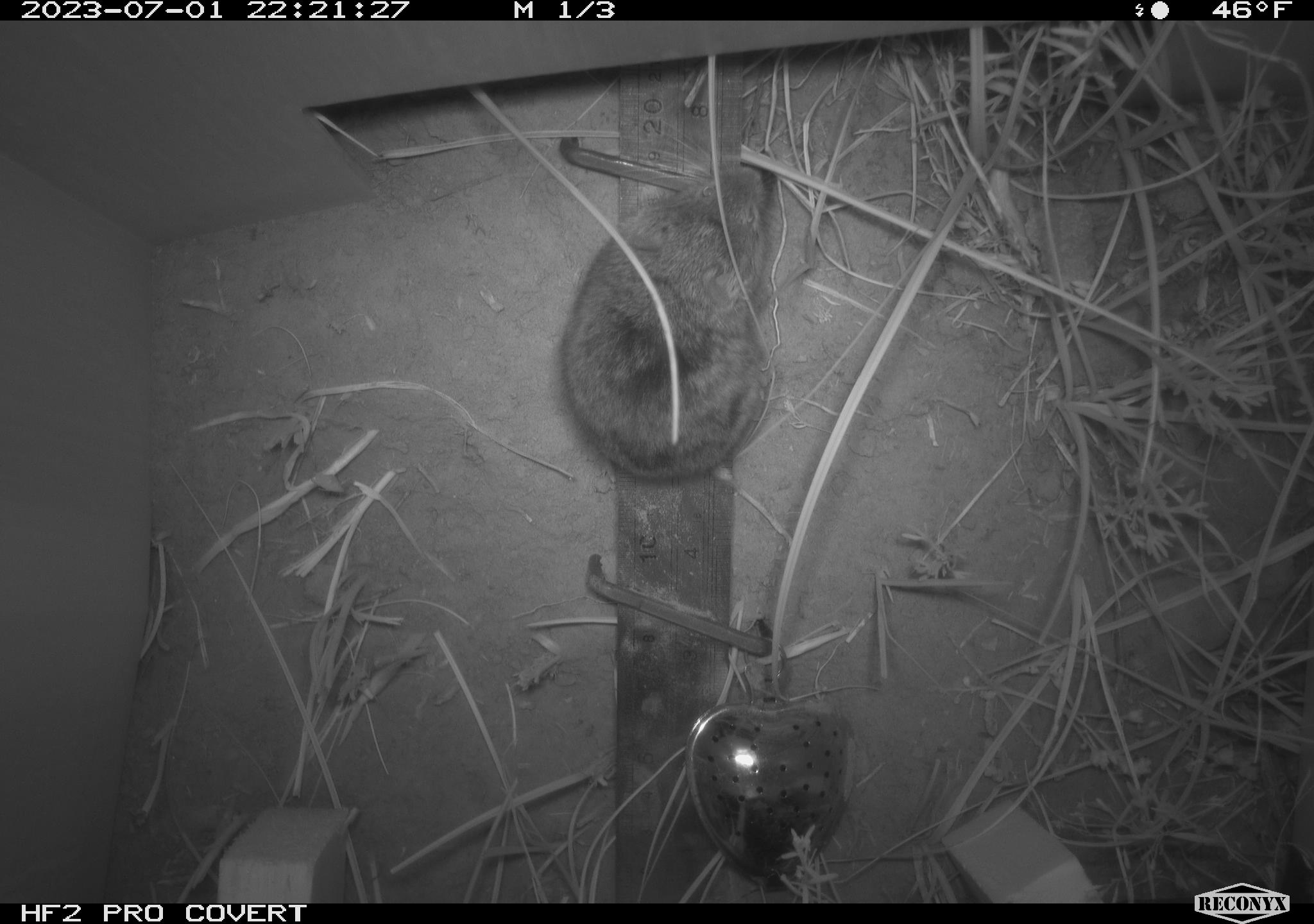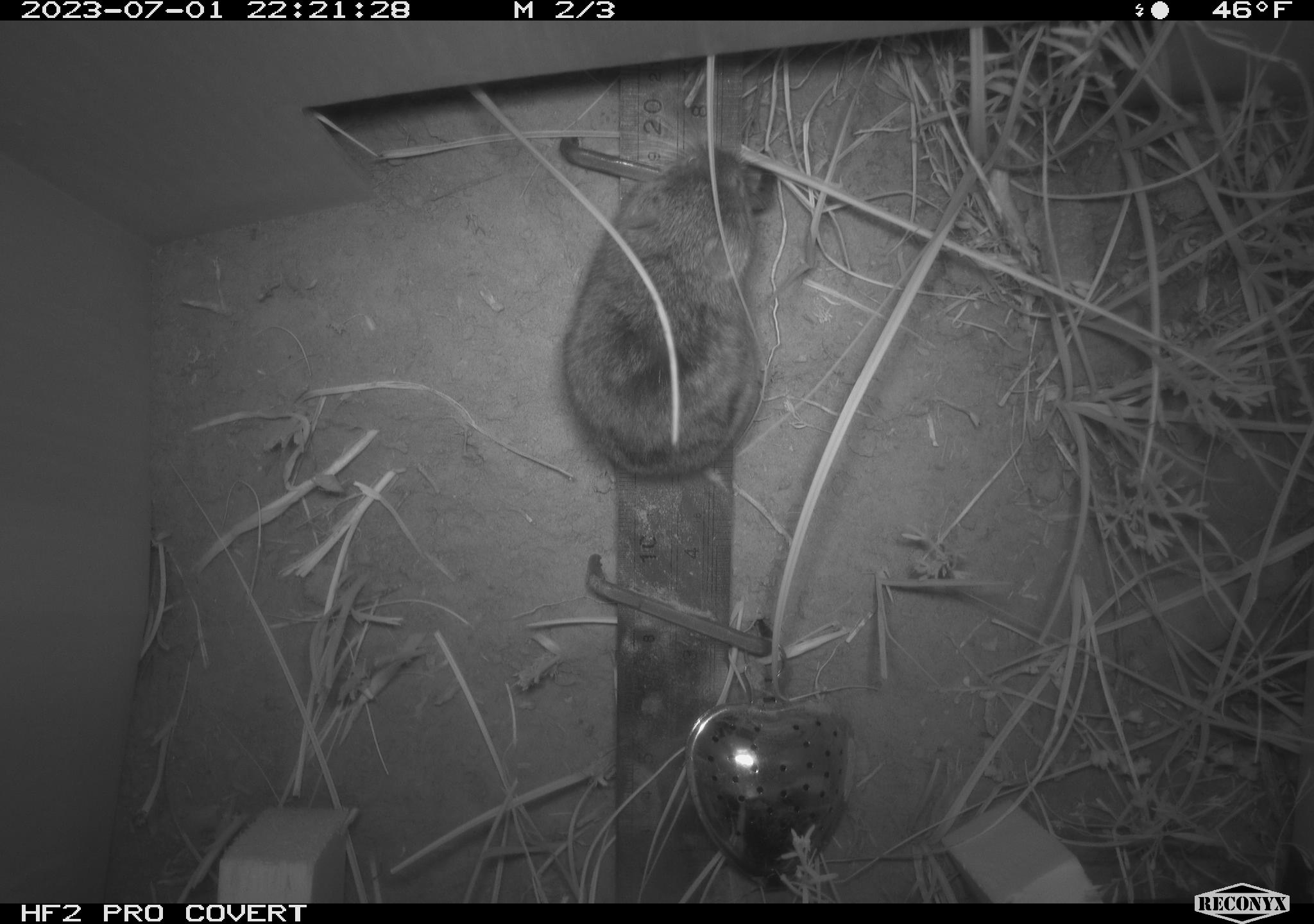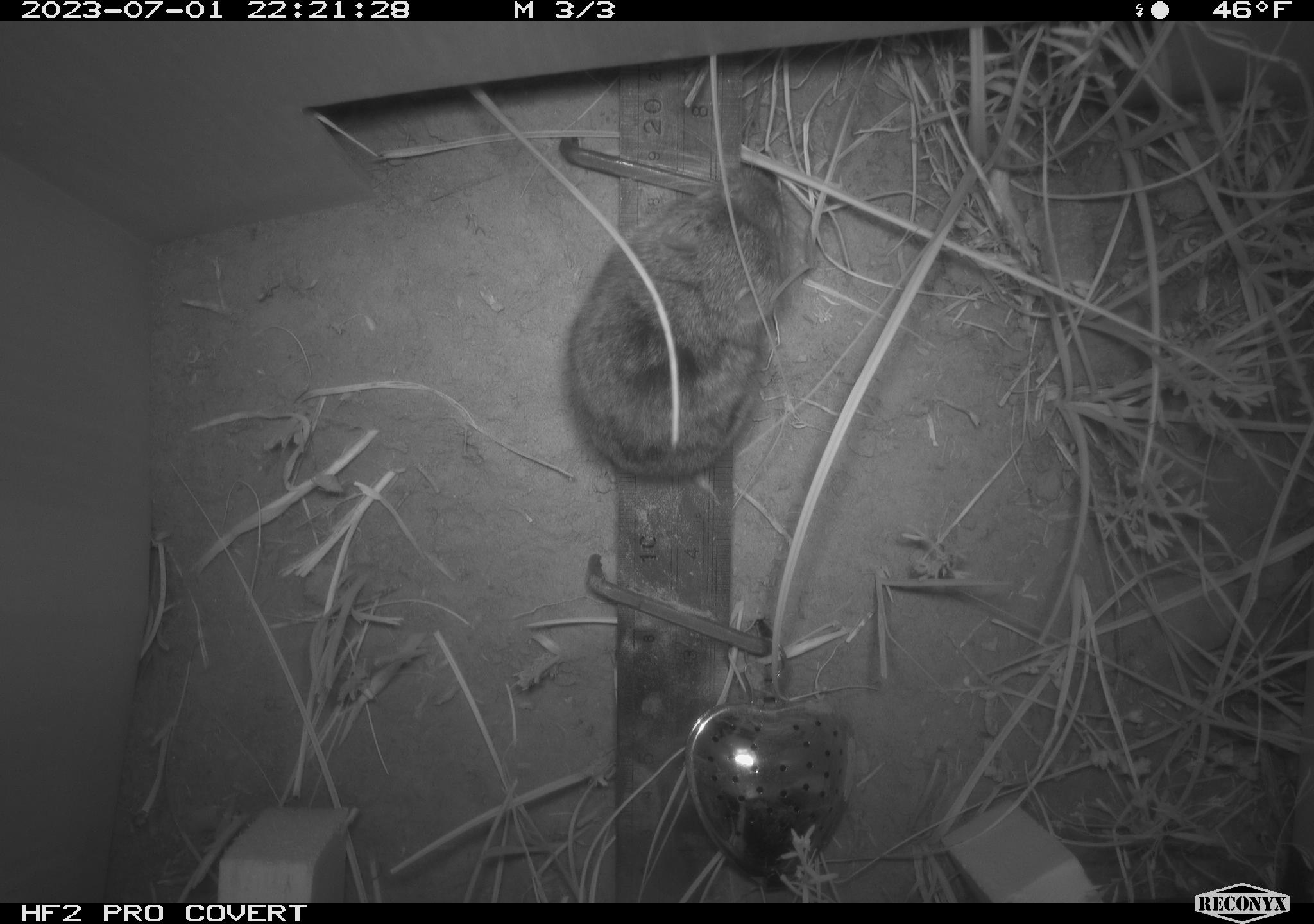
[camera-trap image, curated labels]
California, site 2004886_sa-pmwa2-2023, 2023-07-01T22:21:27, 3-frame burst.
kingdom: Animalia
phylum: Chordata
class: Mammalia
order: Rodentia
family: Cricetidae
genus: Lemmiscus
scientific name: Lemmiscus curtatus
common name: sagebrush vole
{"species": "sagebrush vole (Lemmiscus curtatus)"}